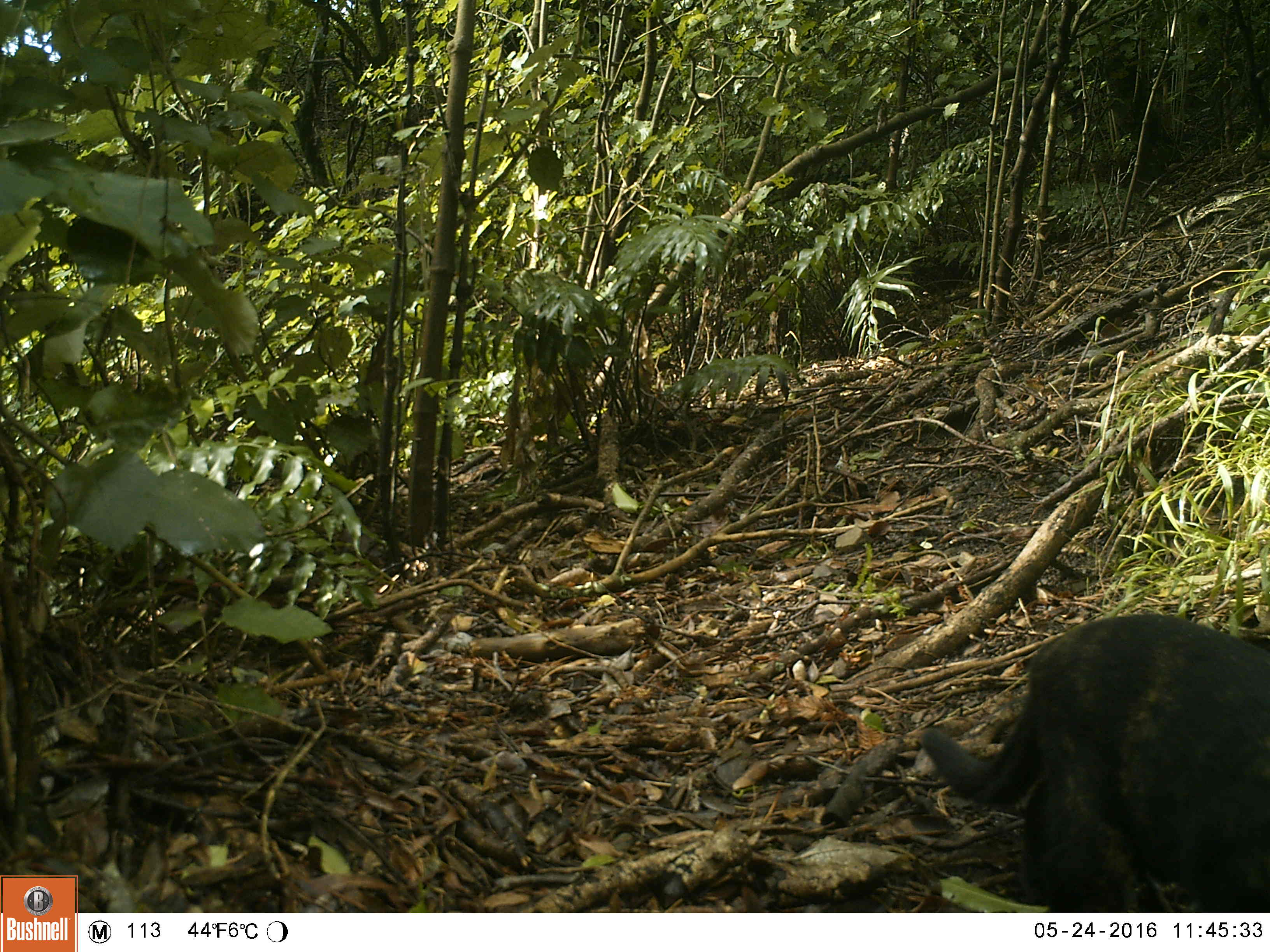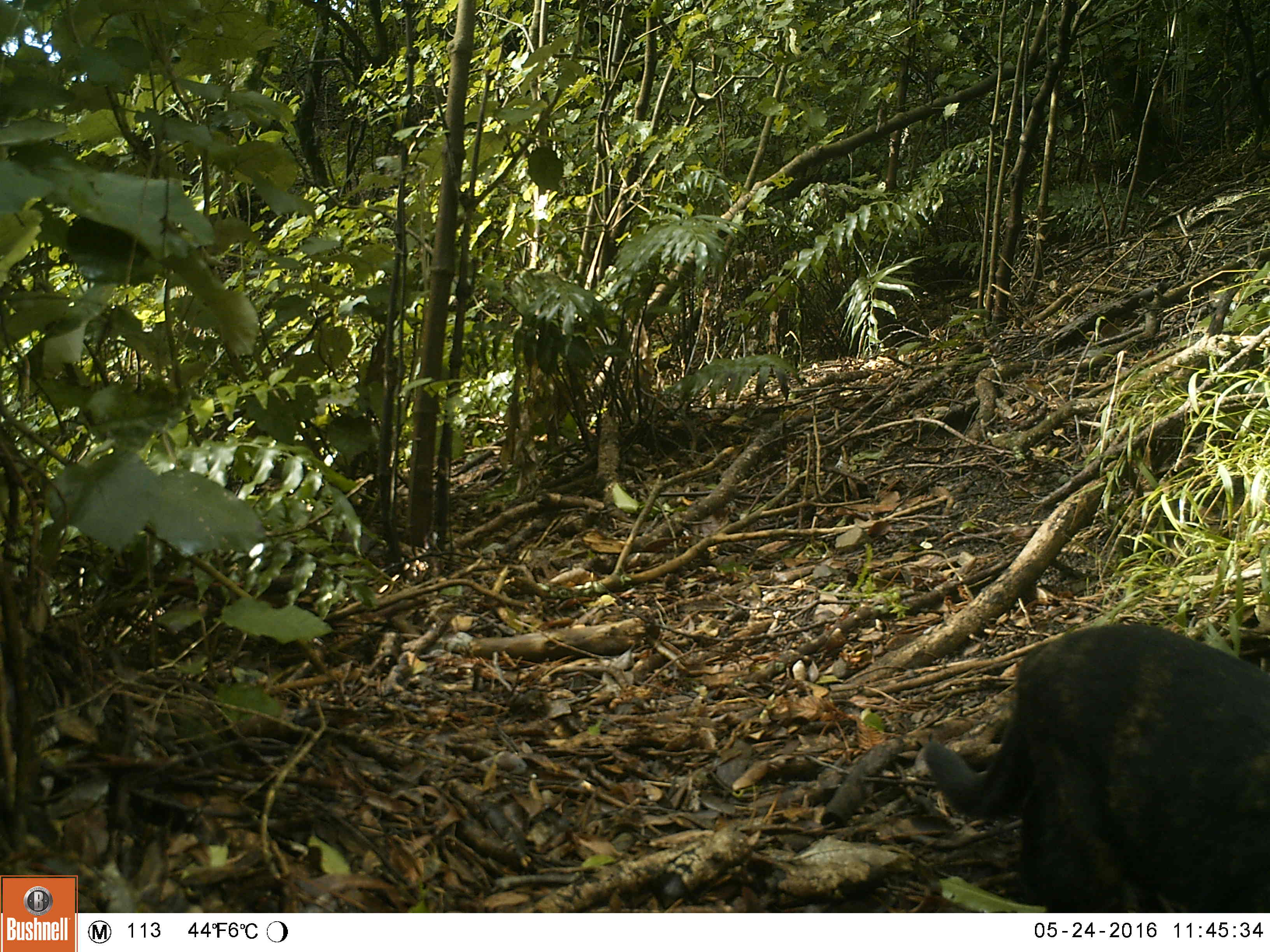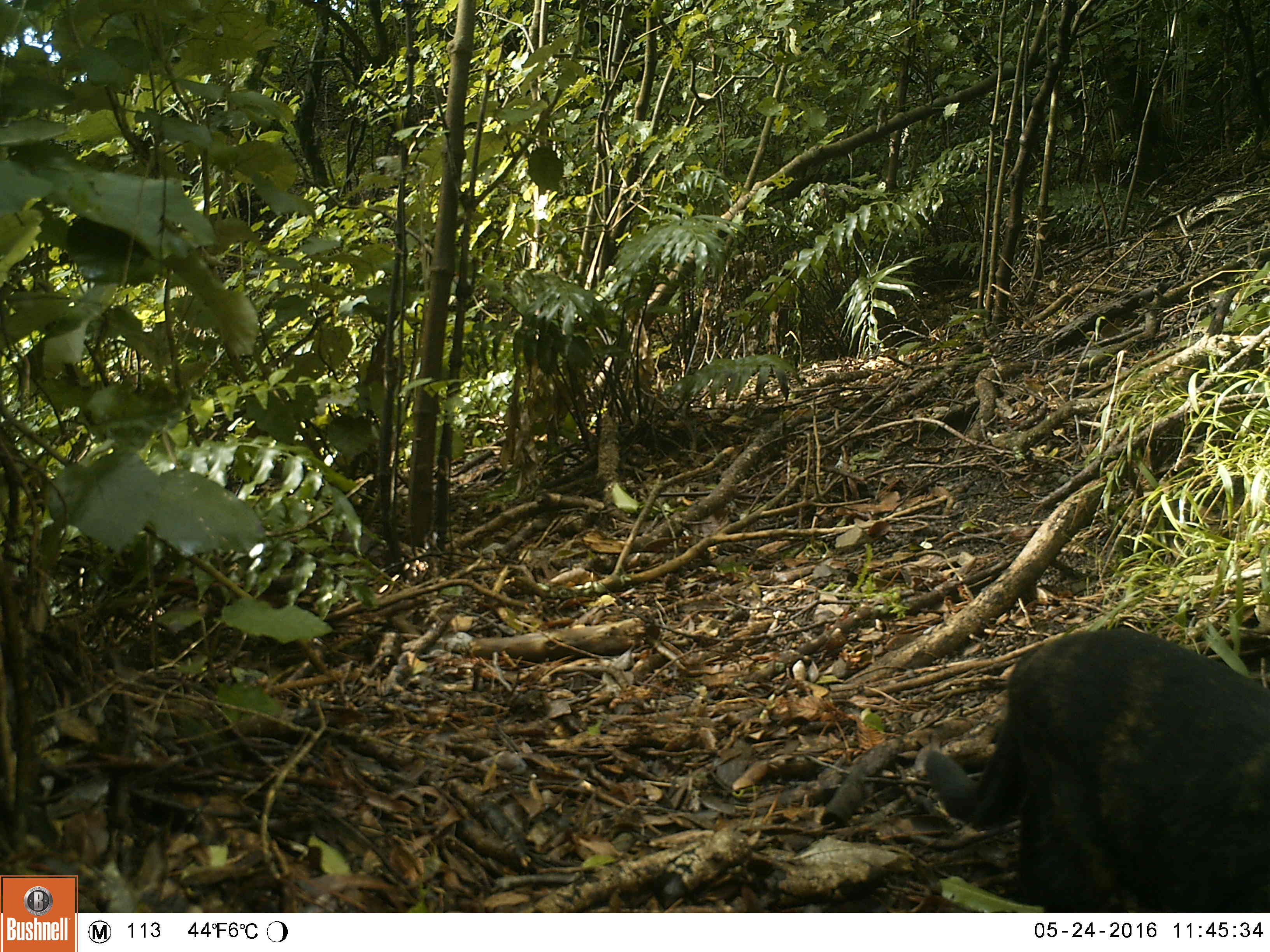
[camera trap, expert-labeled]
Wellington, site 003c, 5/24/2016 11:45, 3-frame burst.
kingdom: Animalia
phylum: Chordata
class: Mammalia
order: Carnivora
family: Felidae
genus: Felis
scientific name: Felis catus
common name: cat